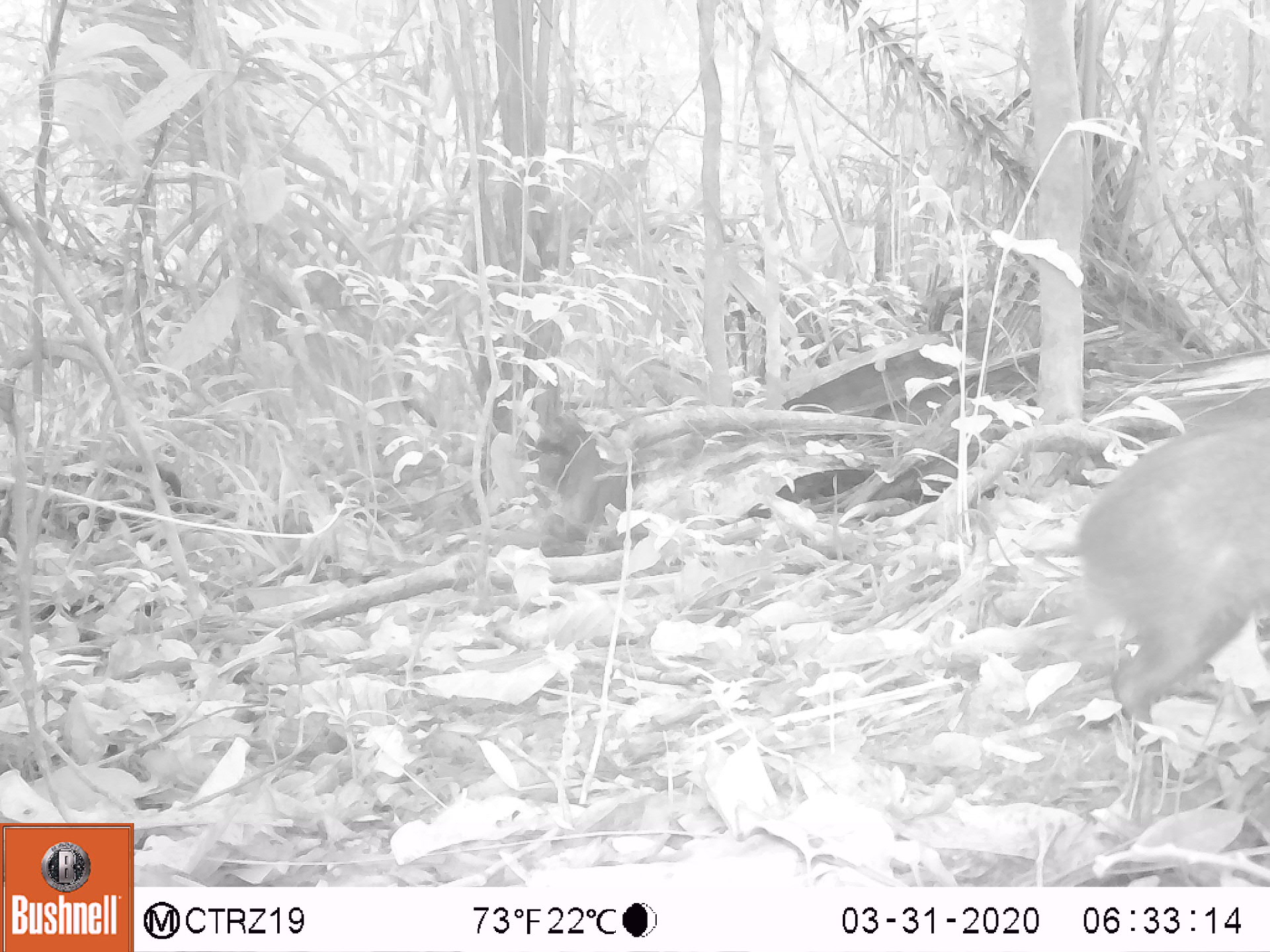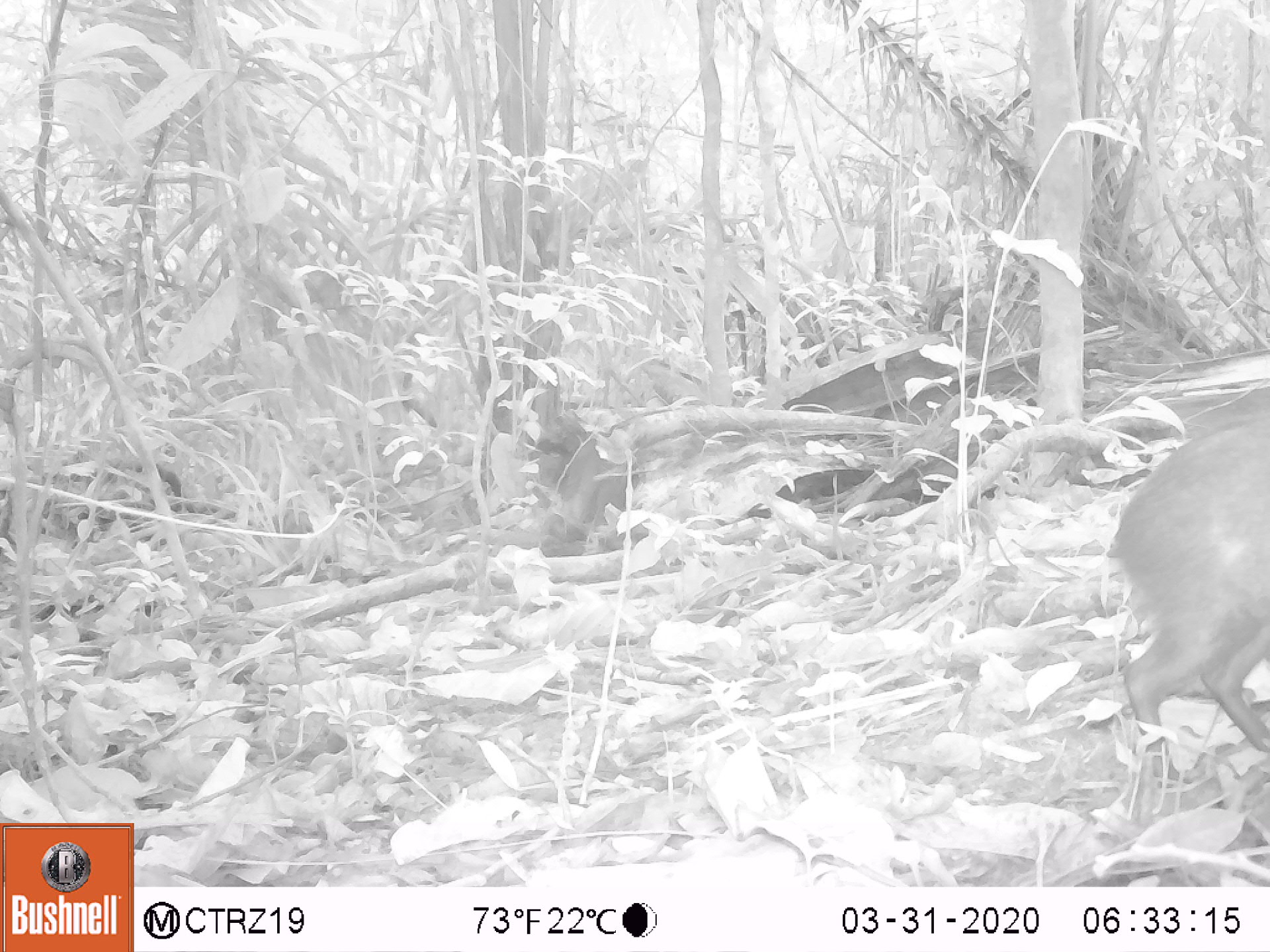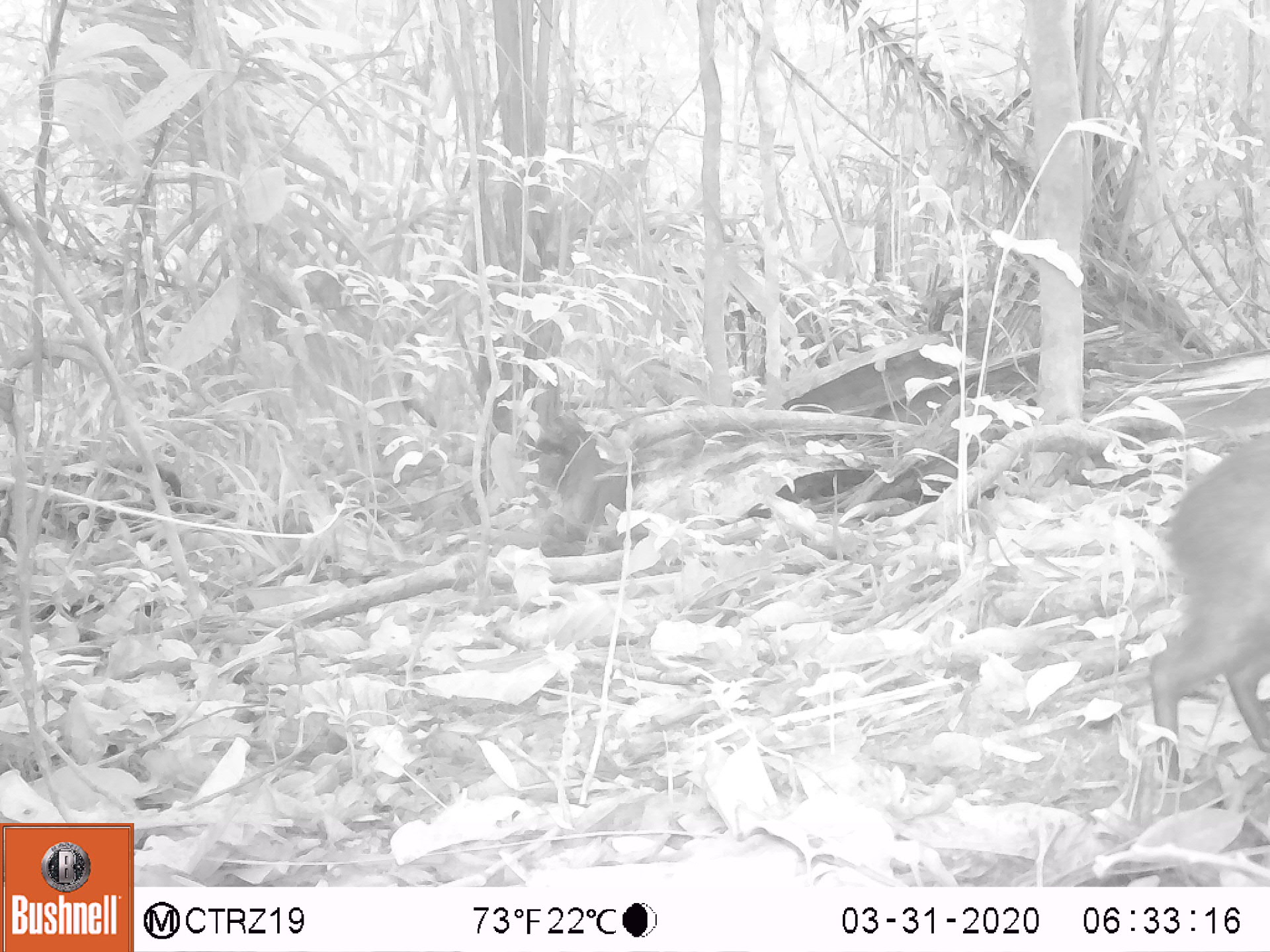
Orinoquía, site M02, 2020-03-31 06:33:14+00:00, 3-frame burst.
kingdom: Animalia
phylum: Chordata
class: Mammalia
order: Rodentia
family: Dasyproctidae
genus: Dasyprocta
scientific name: Dasyprocta fuliginosa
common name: black agouti